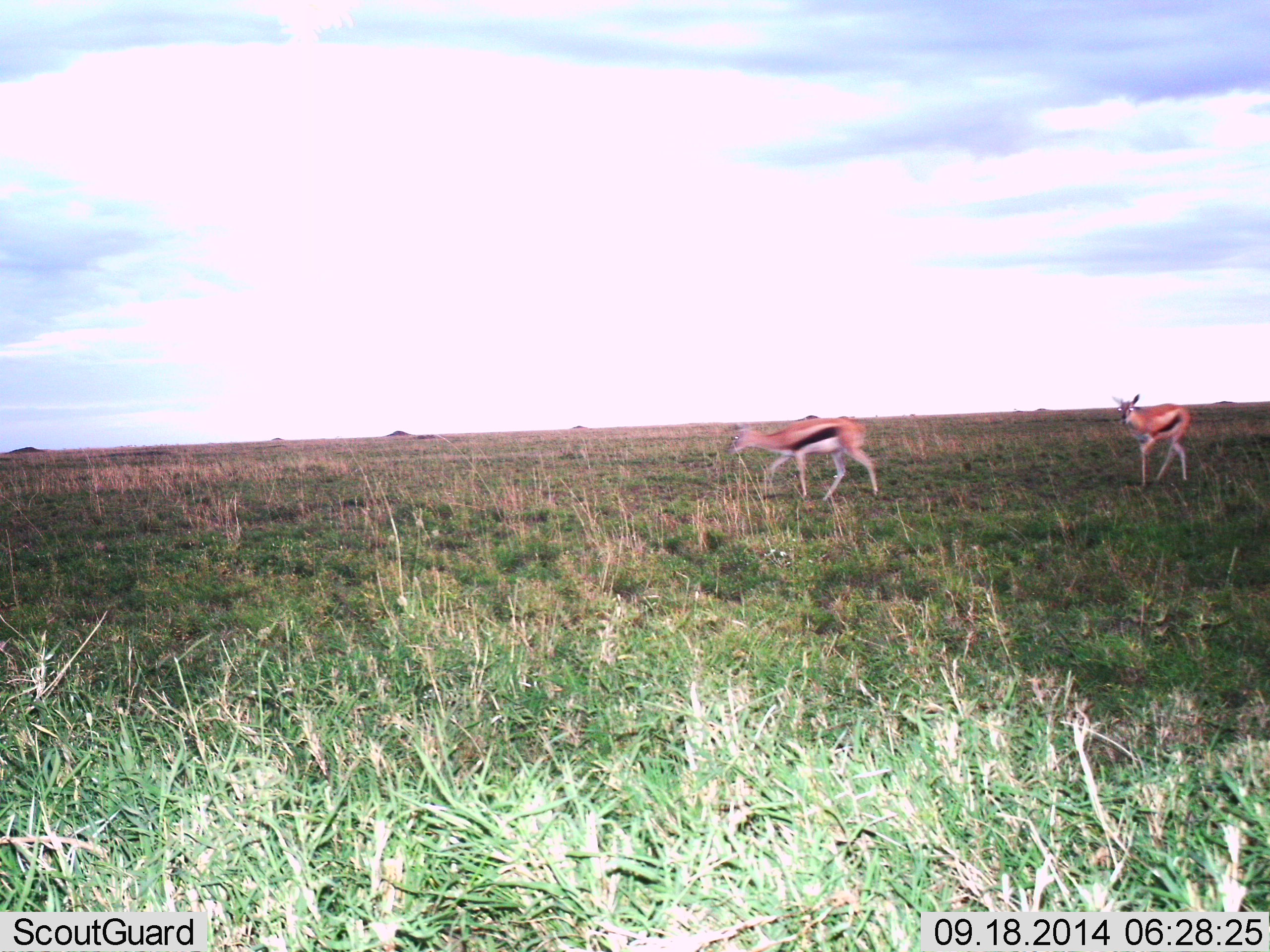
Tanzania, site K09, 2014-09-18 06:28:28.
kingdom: Animalia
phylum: Chordata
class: Mammalia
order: Artiodactyla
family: Bovidae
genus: Eudorcas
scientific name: Eudorcas thomsonii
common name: thomson's gazelle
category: gazellethomsons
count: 2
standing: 10%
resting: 0%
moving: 100%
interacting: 0%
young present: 10%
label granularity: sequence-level